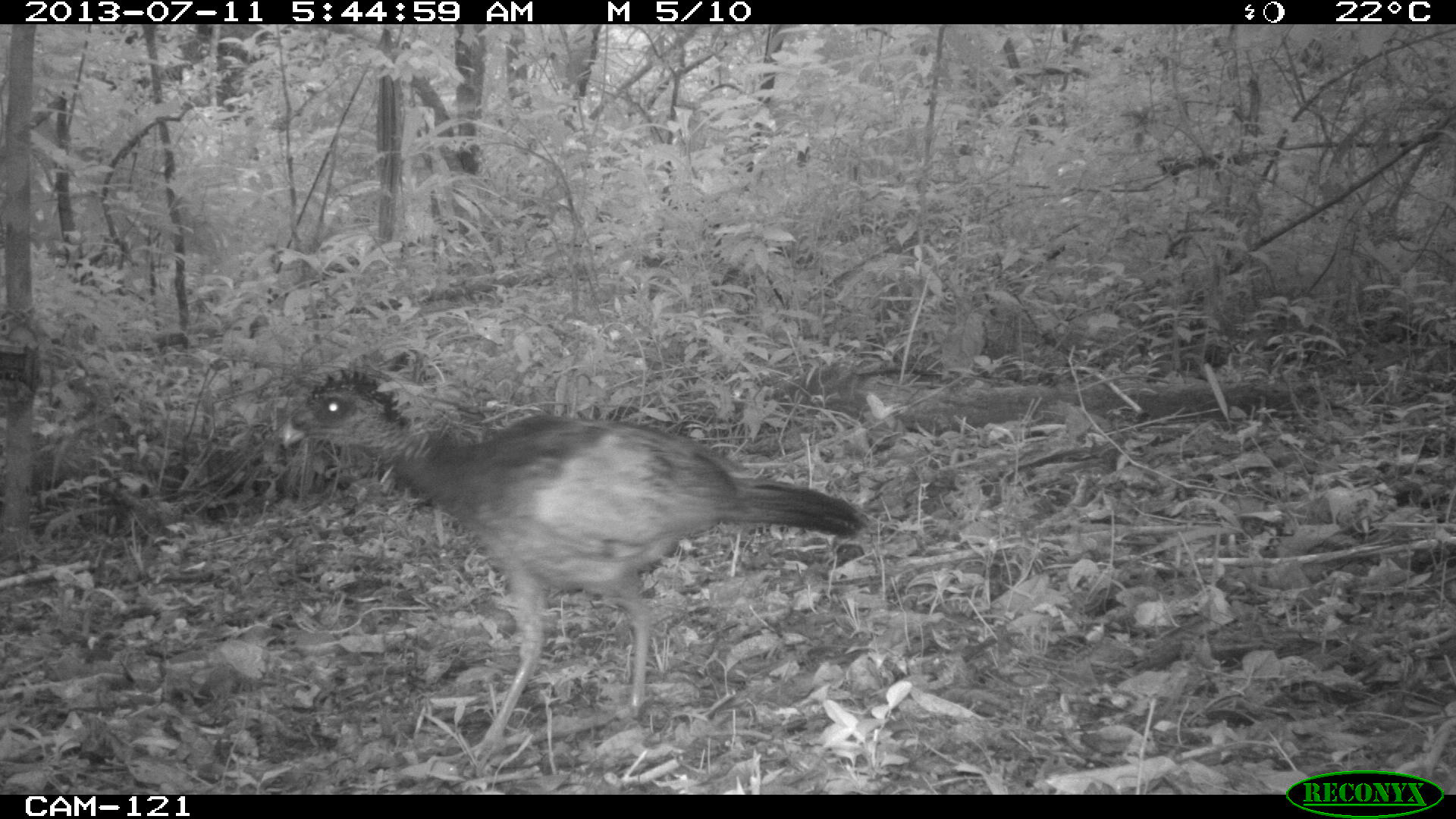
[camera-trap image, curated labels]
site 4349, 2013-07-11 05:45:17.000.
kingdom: Animalia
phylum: Chordata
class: Aves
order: Galliformes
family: Cracidae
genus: Crax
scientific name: Crax rubra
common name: great curassow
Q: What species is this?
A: Crax rubra (great curassow).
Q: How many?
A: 1.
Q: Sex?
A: Female.